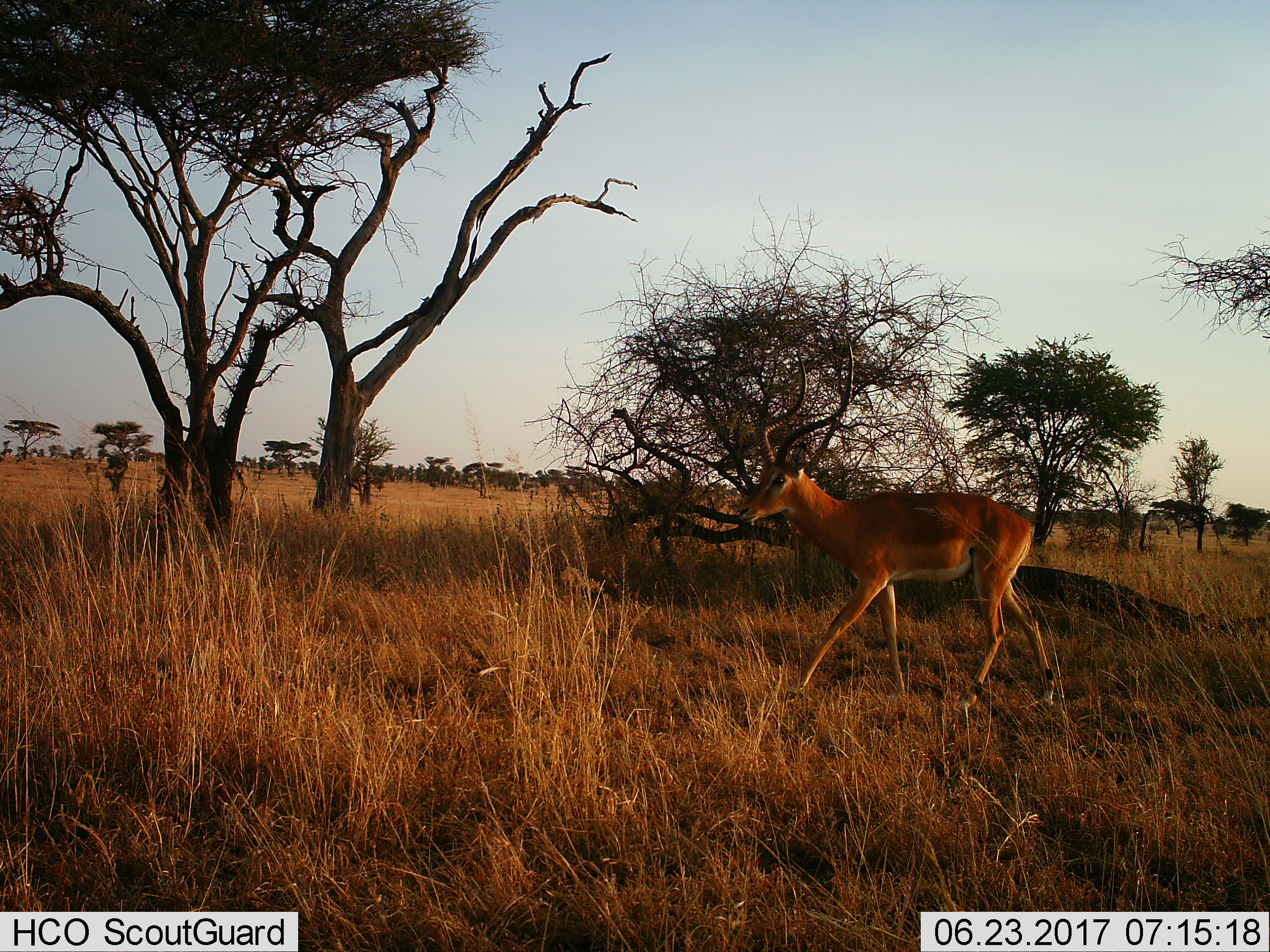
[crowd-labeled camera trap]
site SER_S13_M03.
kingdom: Animalia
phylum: Chordata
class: Mammalia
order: Artiodactyla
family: Bovidae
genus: Aepyceros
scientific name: Aepyceros melampus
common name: impala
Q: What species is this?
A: Impala (Aepyceros melampus).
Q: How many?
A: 1.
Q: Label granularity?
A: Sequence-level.